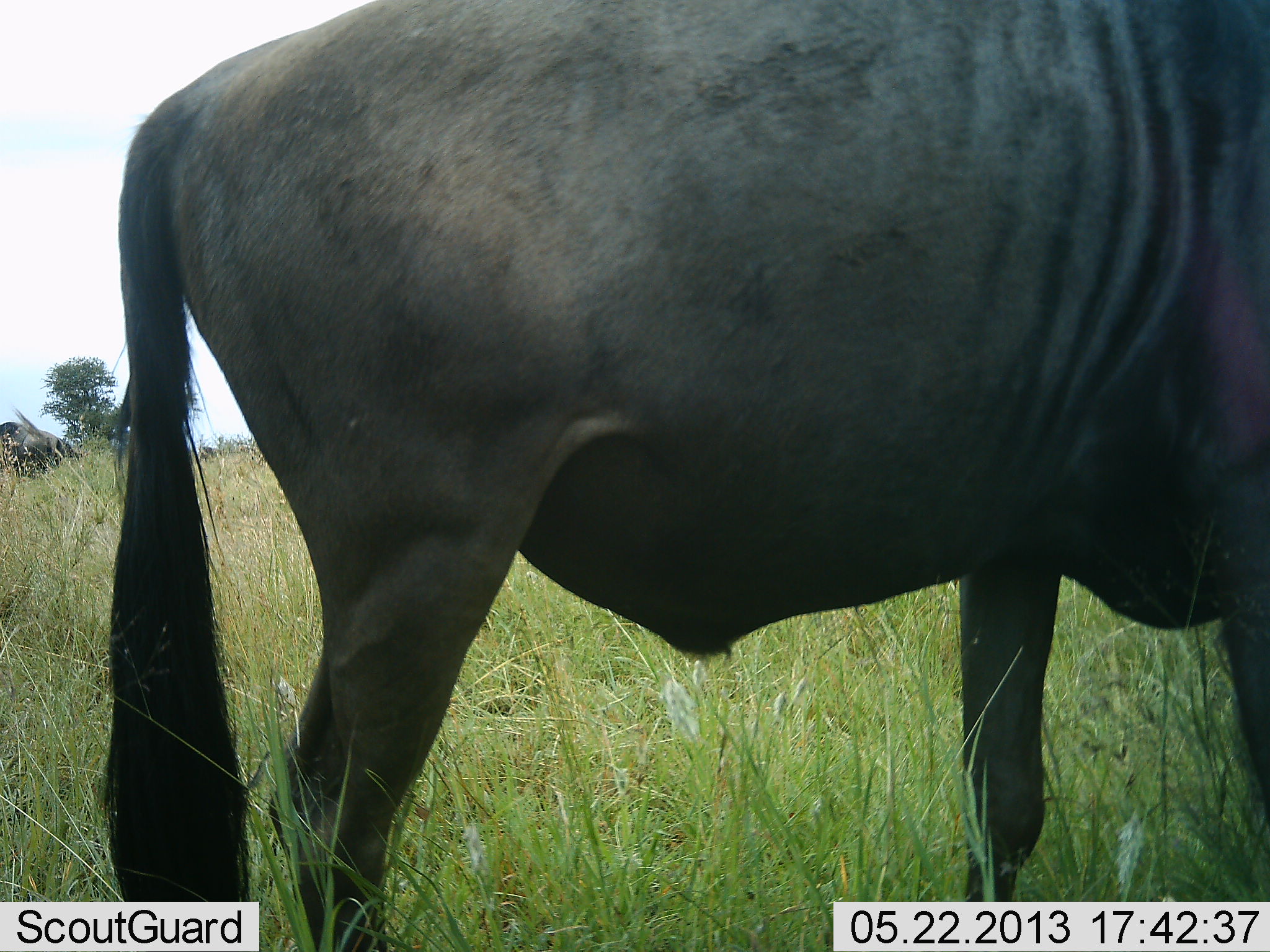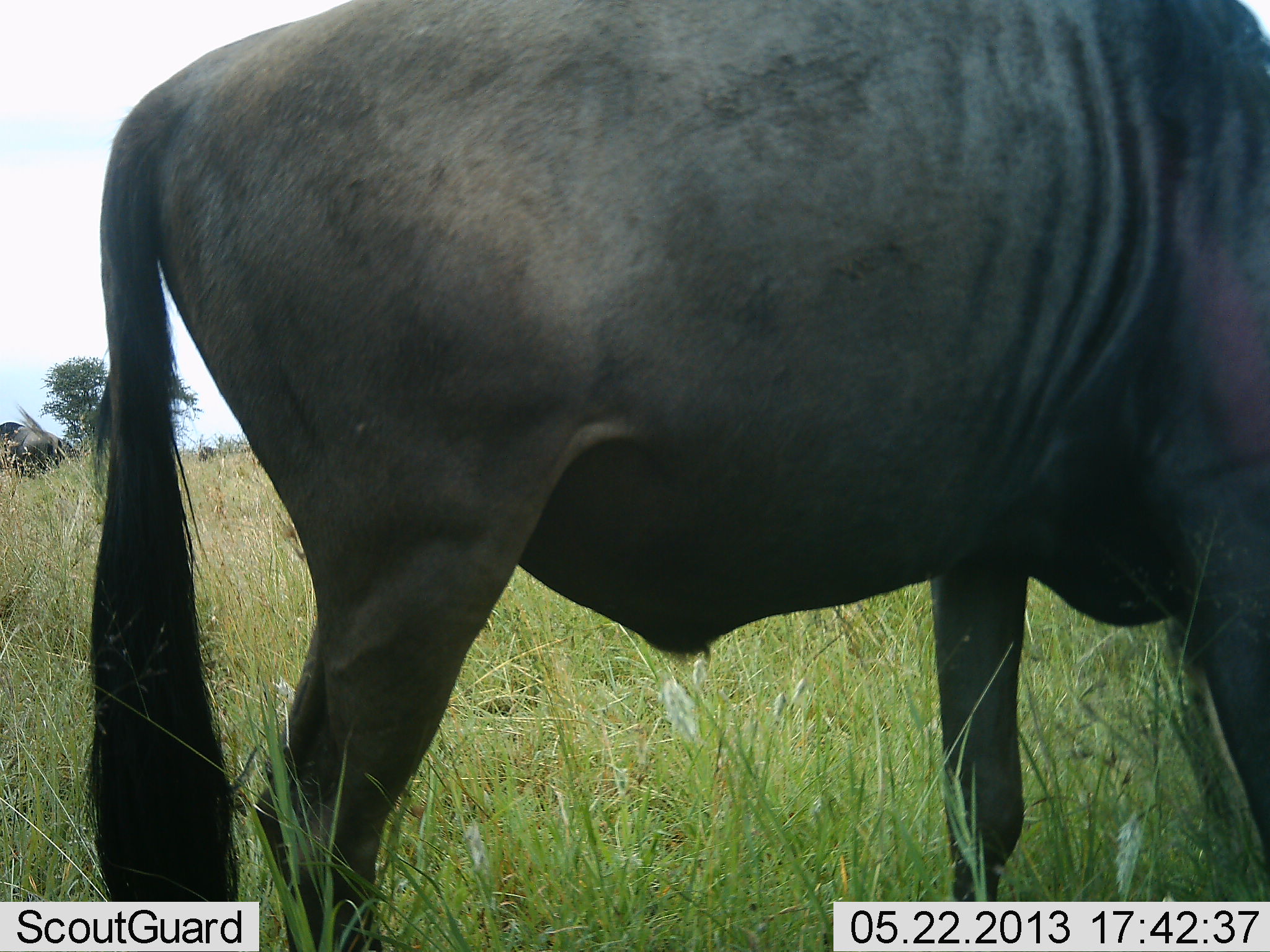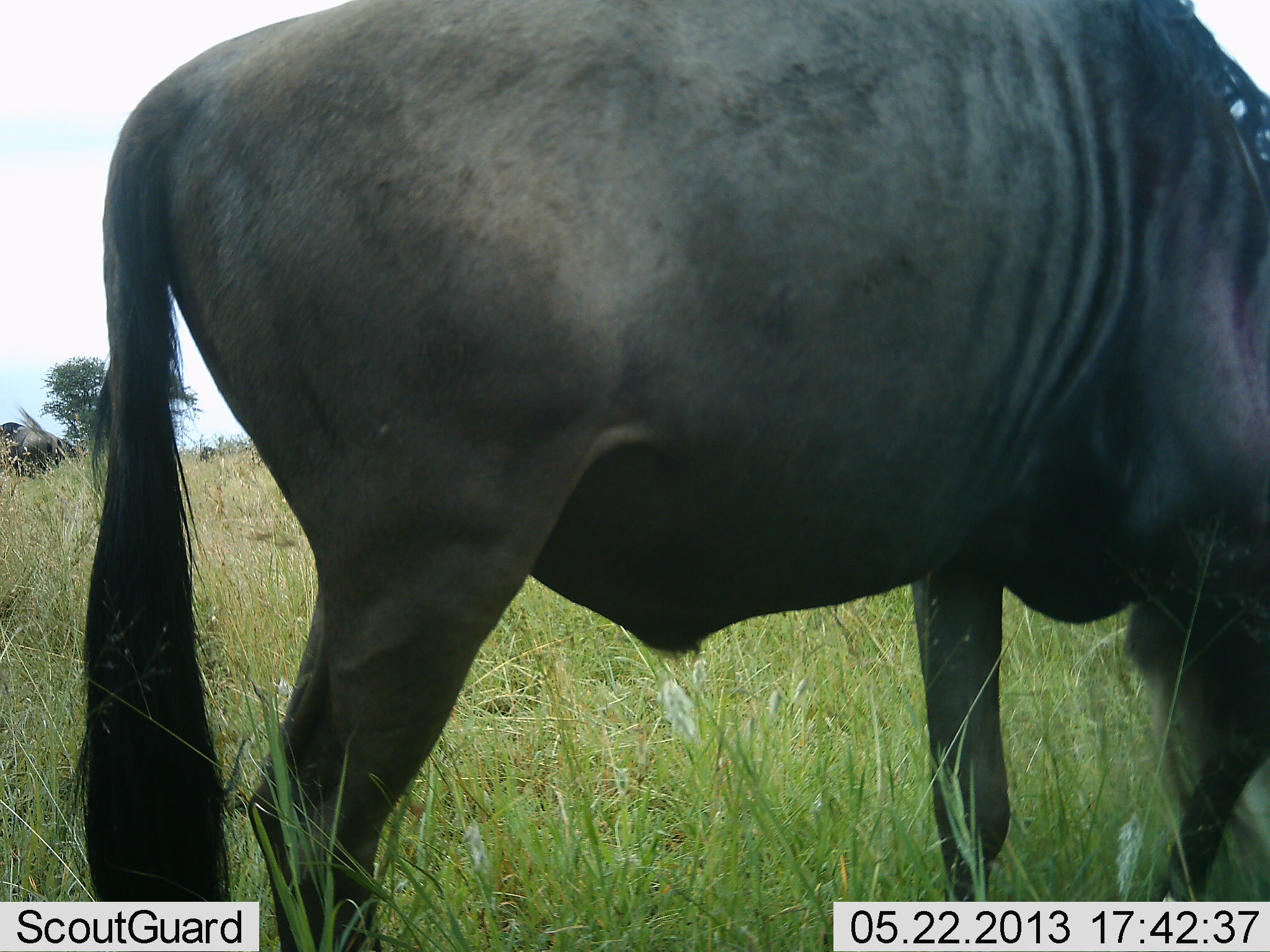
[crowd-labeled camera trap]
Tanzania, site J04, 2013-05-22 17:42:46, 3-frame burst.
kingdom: Animalia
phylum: Chordata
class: Mammalia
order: Artiodactyla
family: Bovidae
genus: Connochaetes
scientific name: Connochaetes taurinus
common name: blue wildebeest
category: wildebeest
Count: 1.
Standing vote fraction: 67%.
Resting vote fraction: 0%.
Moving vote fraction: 10%.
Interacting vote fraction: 0%.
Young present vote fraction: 0%.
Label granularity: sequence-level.